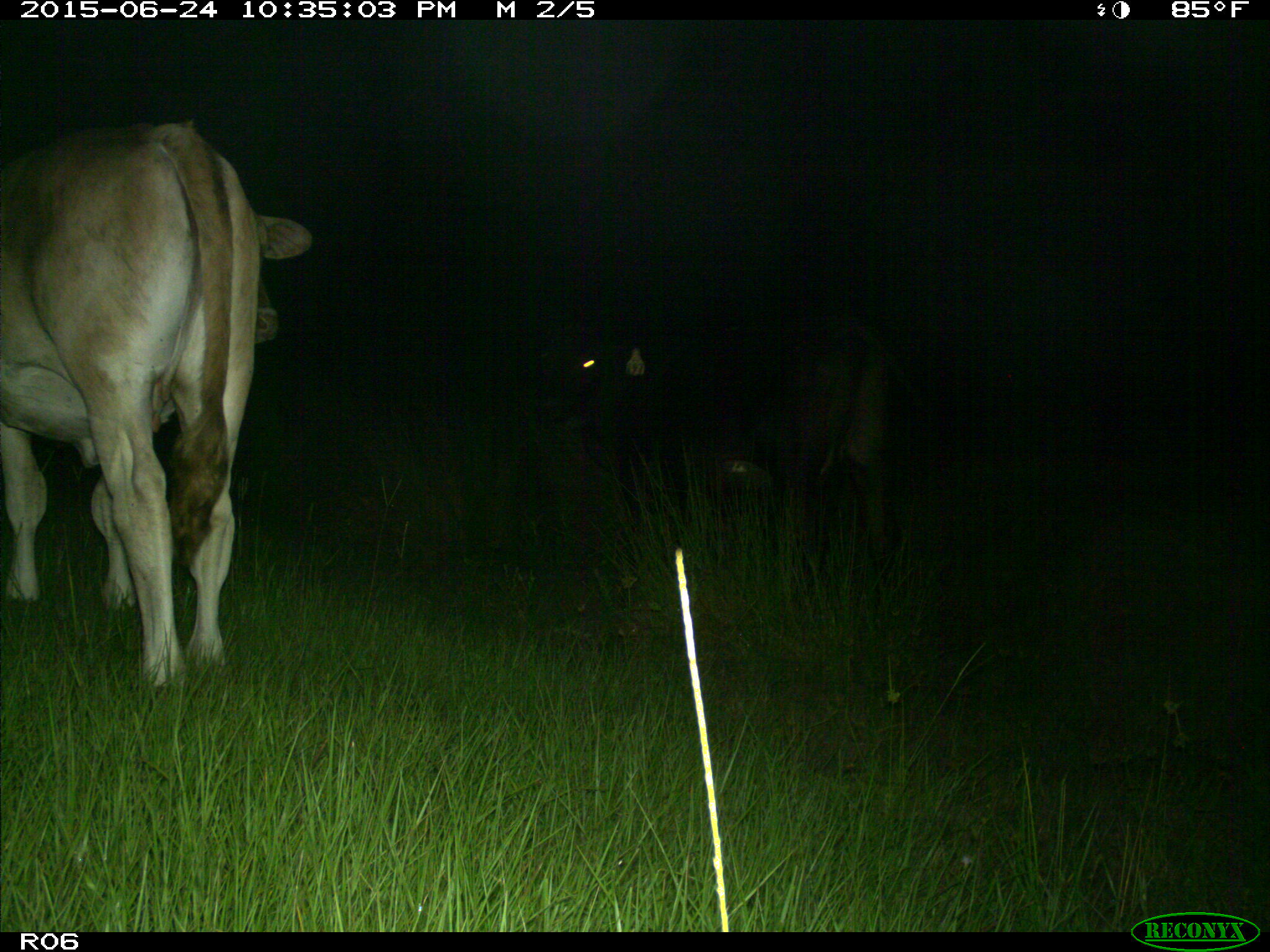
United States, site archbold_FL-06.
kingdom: Animalia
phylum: Chordata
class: Mammalia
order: Artiodactyla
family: Bovidae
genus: Bos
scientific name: Bos taurus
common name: domestic cow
Bos taurus (domestic cow).